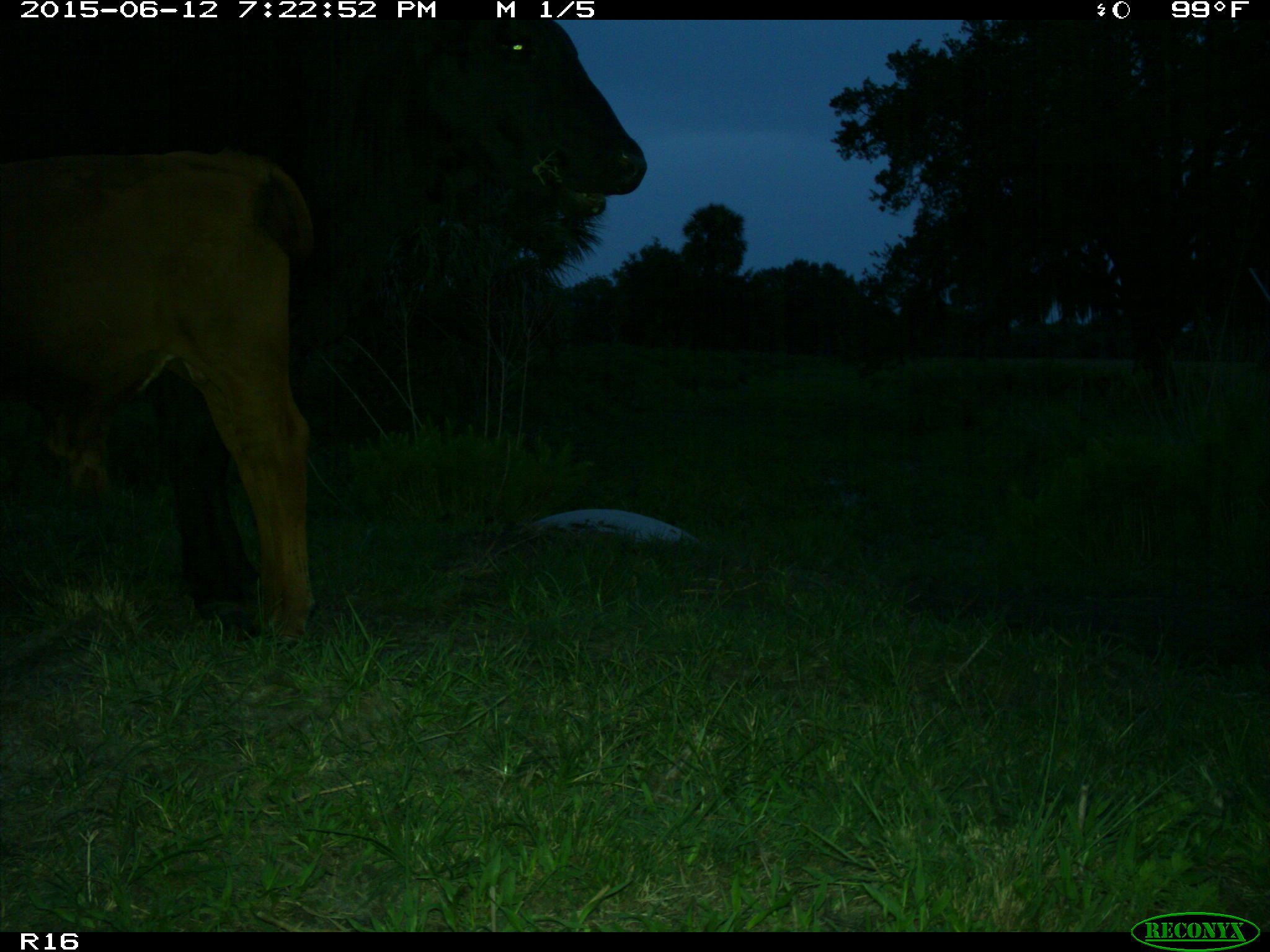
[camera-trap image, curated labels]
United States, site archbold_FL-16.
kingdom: Animalia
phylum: Chordata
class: Mammalia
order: Artiodactyla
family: Bovidae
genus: Bos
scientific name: Bos taurus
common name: domestic cow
Bos taurus (domestic cow).